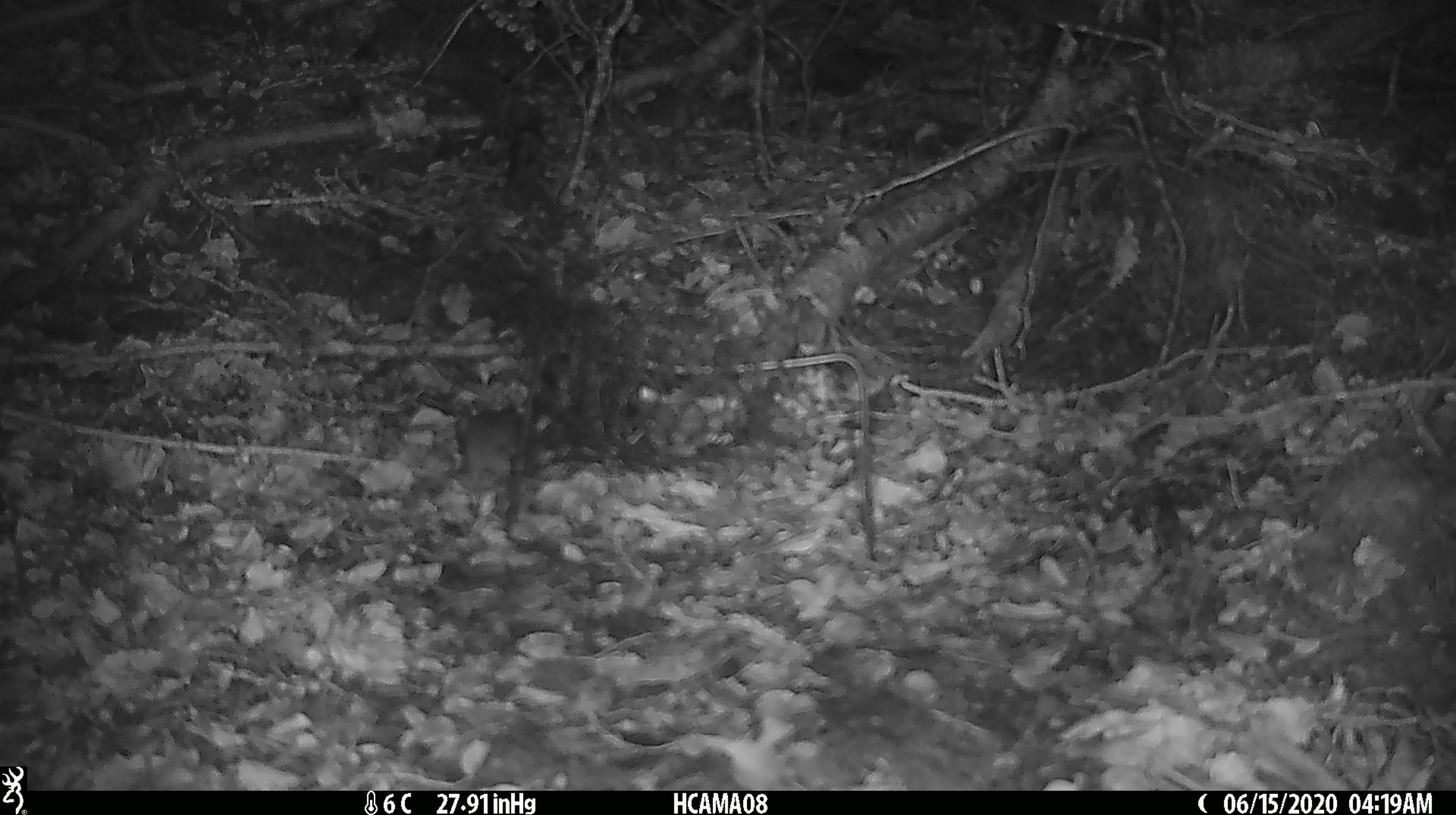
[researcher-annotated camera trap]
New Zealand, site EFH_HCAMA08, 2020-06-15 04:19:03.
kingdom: Animalia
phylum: Chordata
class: Mammalia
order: Rodentia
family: Muridae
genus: Mus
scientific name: Mus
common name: mouse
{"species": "mouse (Mus)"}